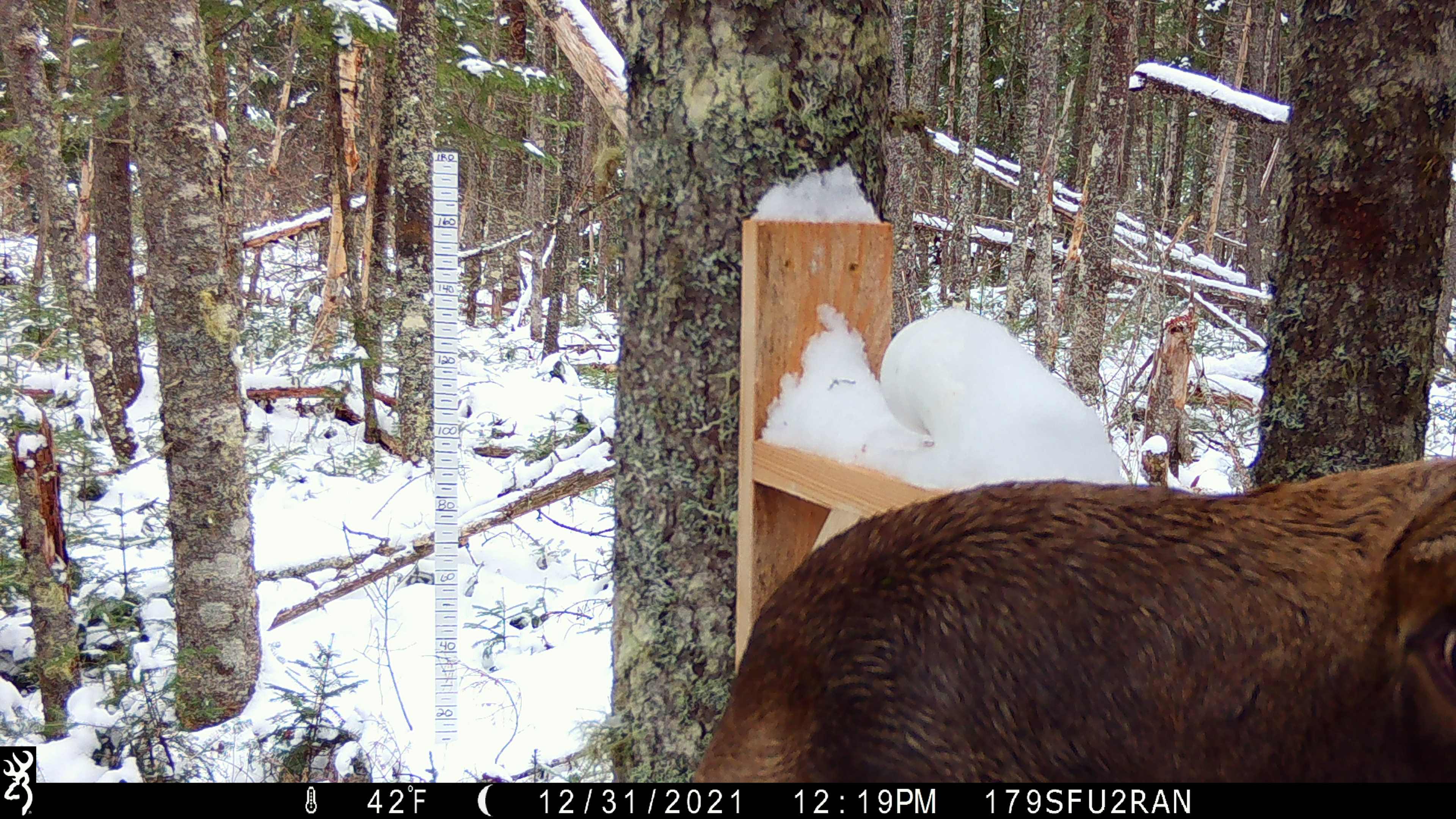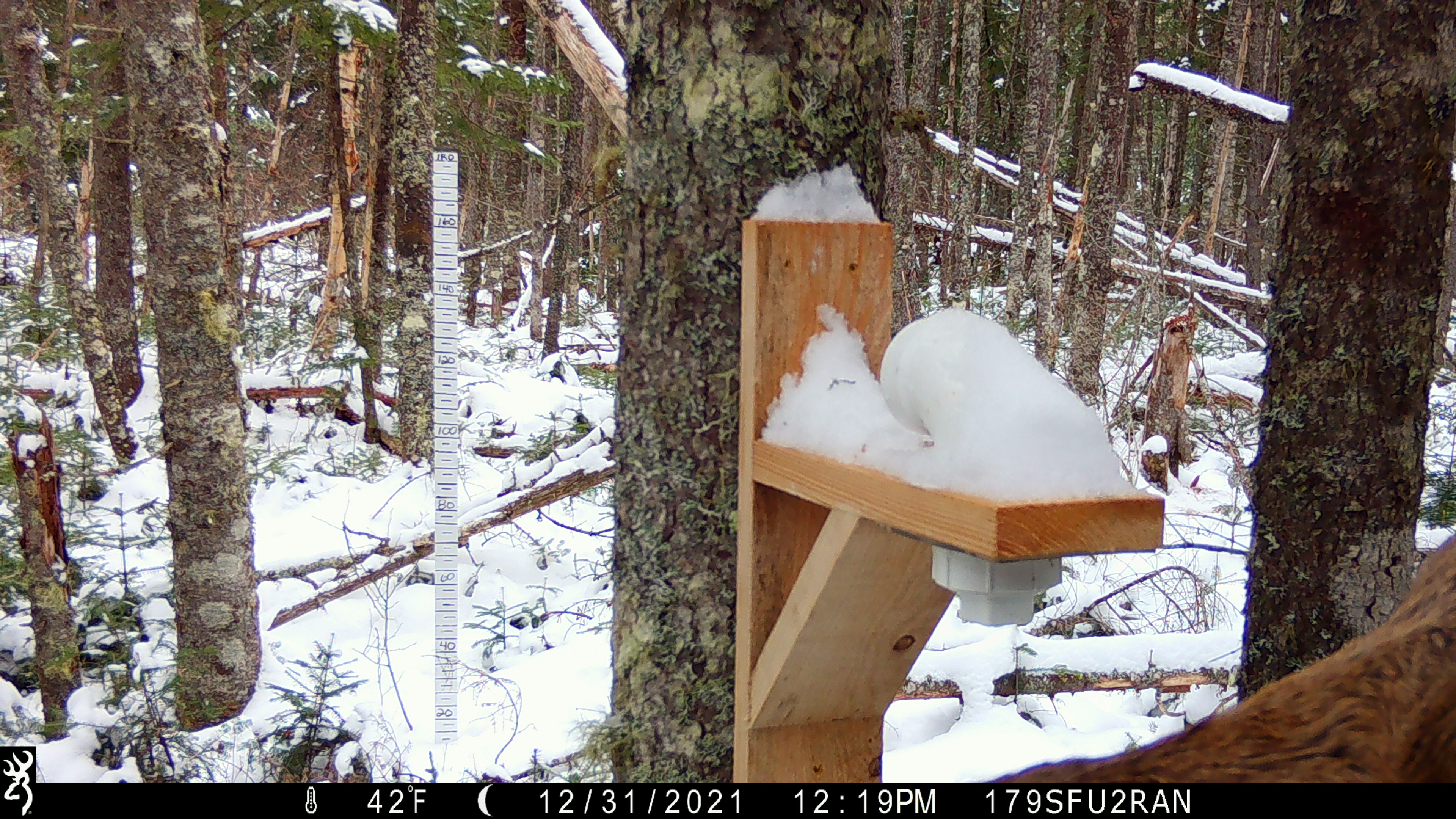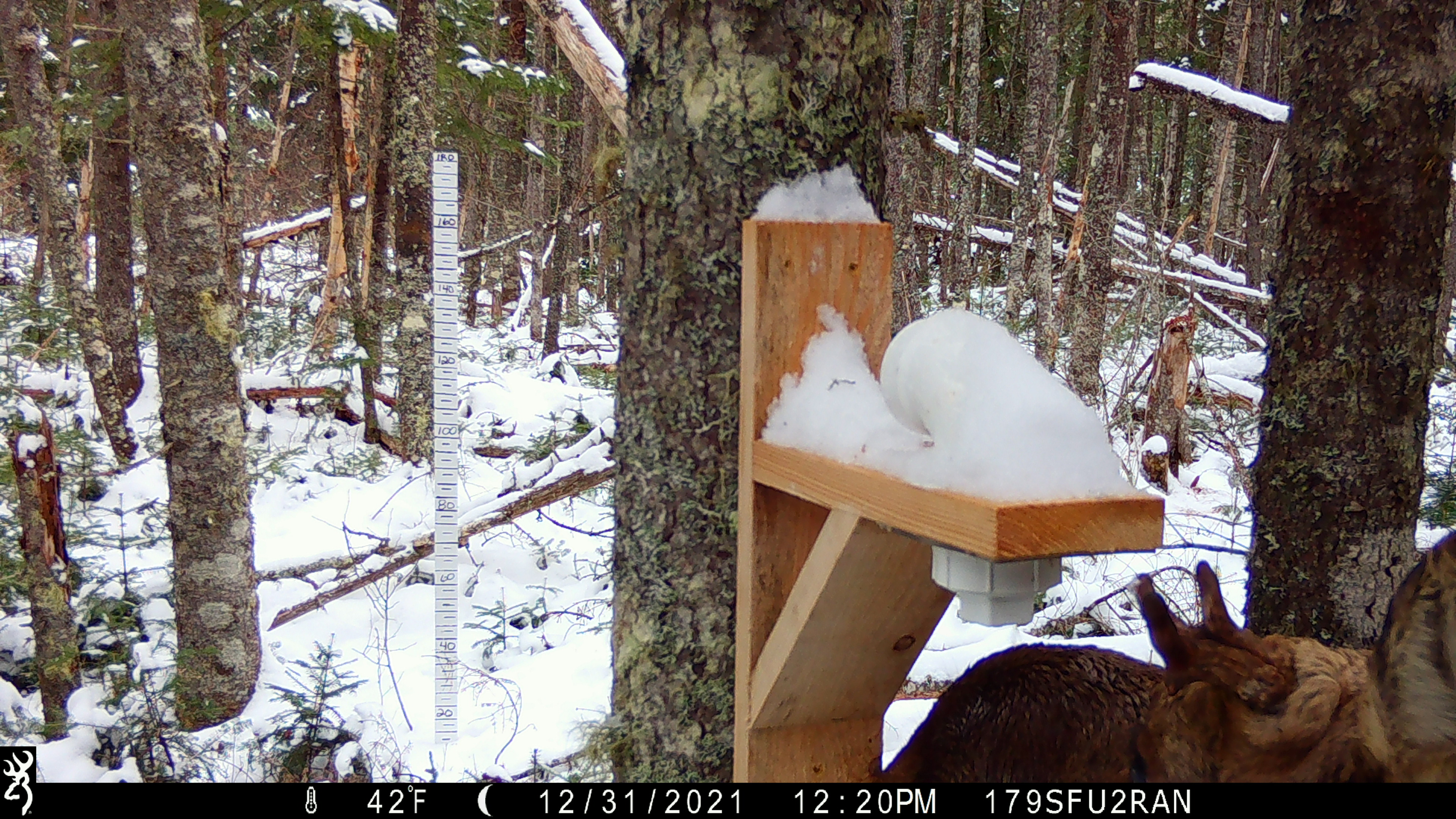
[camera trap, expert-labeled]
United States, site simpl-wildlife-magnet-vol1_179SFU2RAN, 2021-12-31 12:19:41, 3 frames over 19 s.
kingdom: Animalia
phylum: Chordata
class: Mammalia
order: Artiodactyla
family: Cervidae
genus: Alces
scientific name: Alces alces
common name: moose